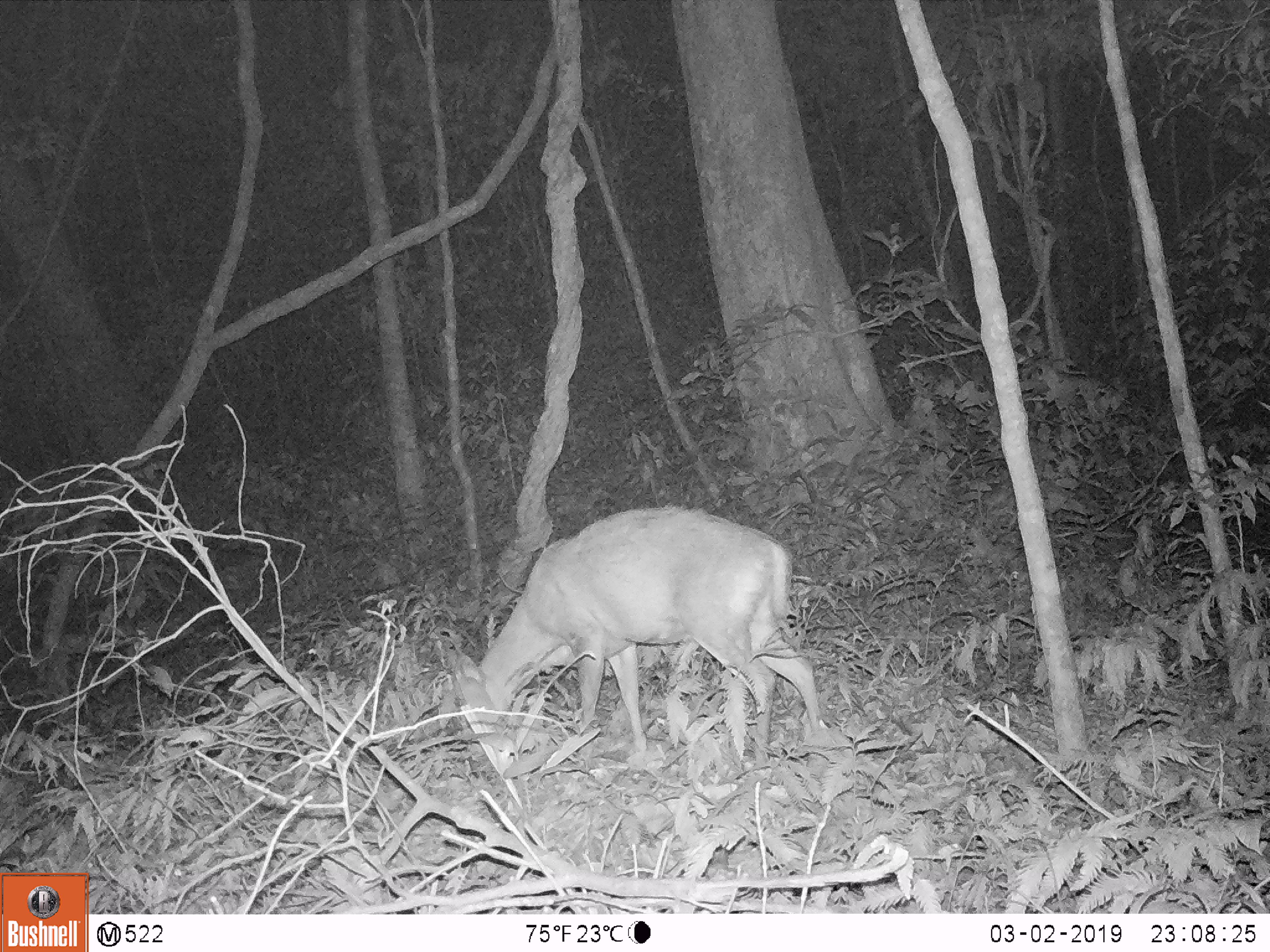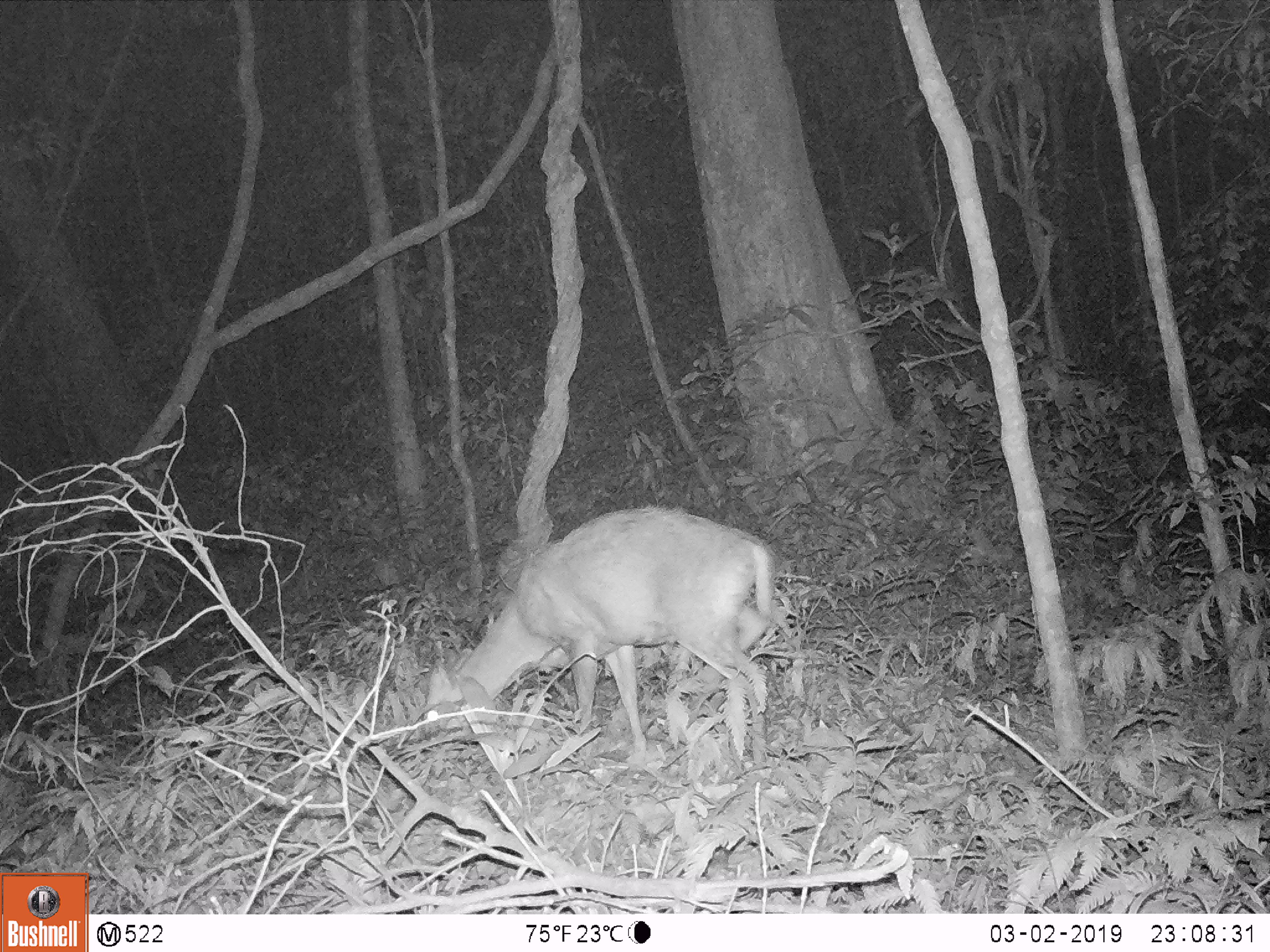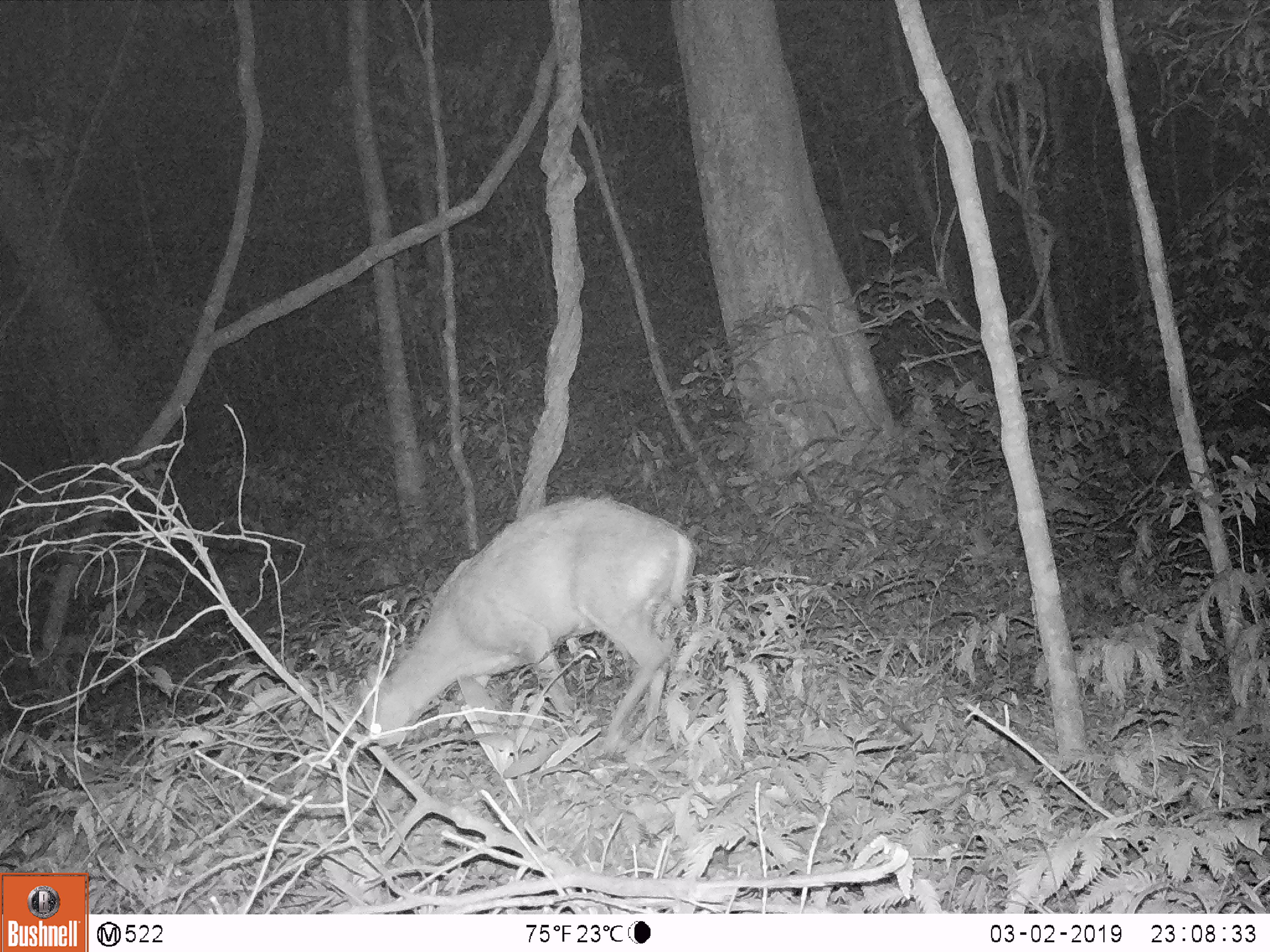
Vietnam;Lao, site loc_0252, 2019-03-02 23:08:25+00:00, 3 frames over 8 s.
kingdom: Animalia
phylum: Chordata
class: Mammalia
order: Artiodactyla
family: Cervidae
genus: Muntiacus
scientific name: Muntiacus rooseveltorum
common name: roosevelt's muntjac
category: roosevelts muntjac group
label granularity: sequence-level